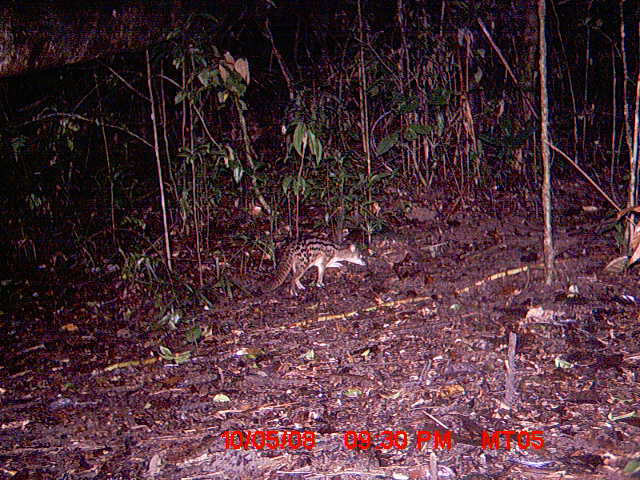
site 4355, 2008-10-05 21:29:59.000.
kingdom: Animalia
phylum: Chordata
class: Aves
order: Cuculiformes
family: Cuculidae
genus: Coua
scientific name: Coua serriana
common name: red-breasted coua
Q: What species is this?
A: Coua serriana (red-breasted coua).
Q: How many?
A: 1.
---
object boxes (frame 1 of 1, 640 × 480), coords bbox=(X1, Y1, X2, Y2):
coua serriana: bbox=(263, 237, 367, 297)